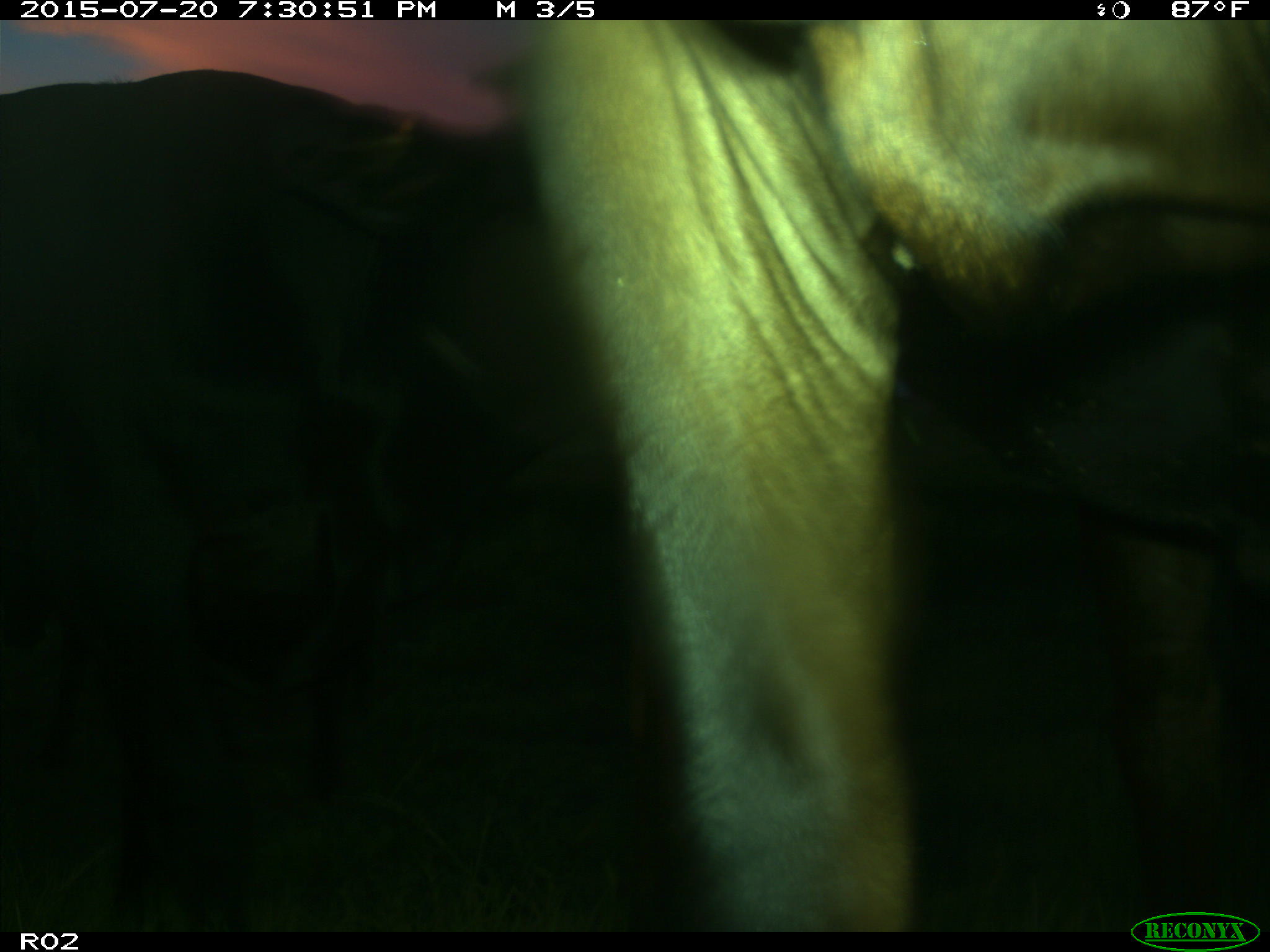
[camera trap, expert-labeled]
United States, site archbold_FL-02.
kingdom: Animalia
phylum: Chordata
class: Mammalia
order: Artiodactyla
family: Bovidae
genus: Bos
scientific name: Bos taurus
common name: domestic cow